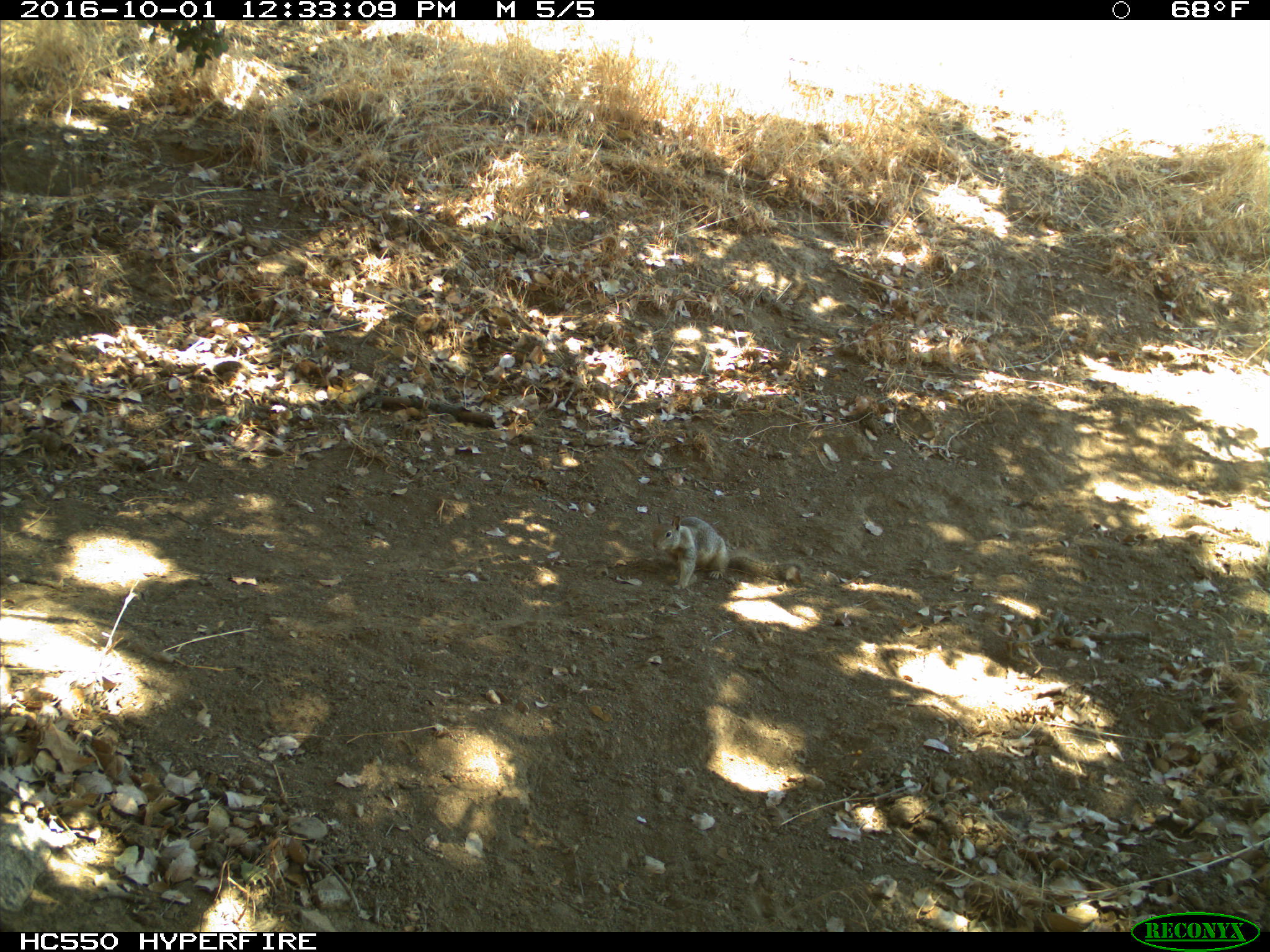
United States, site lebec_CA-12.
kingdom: Animalia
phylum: Chordata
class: Mammalia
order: Rodentia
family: Sciuridae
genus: Otospermophilus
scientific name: Otospermophilus beecheyi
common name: california ground squirrel